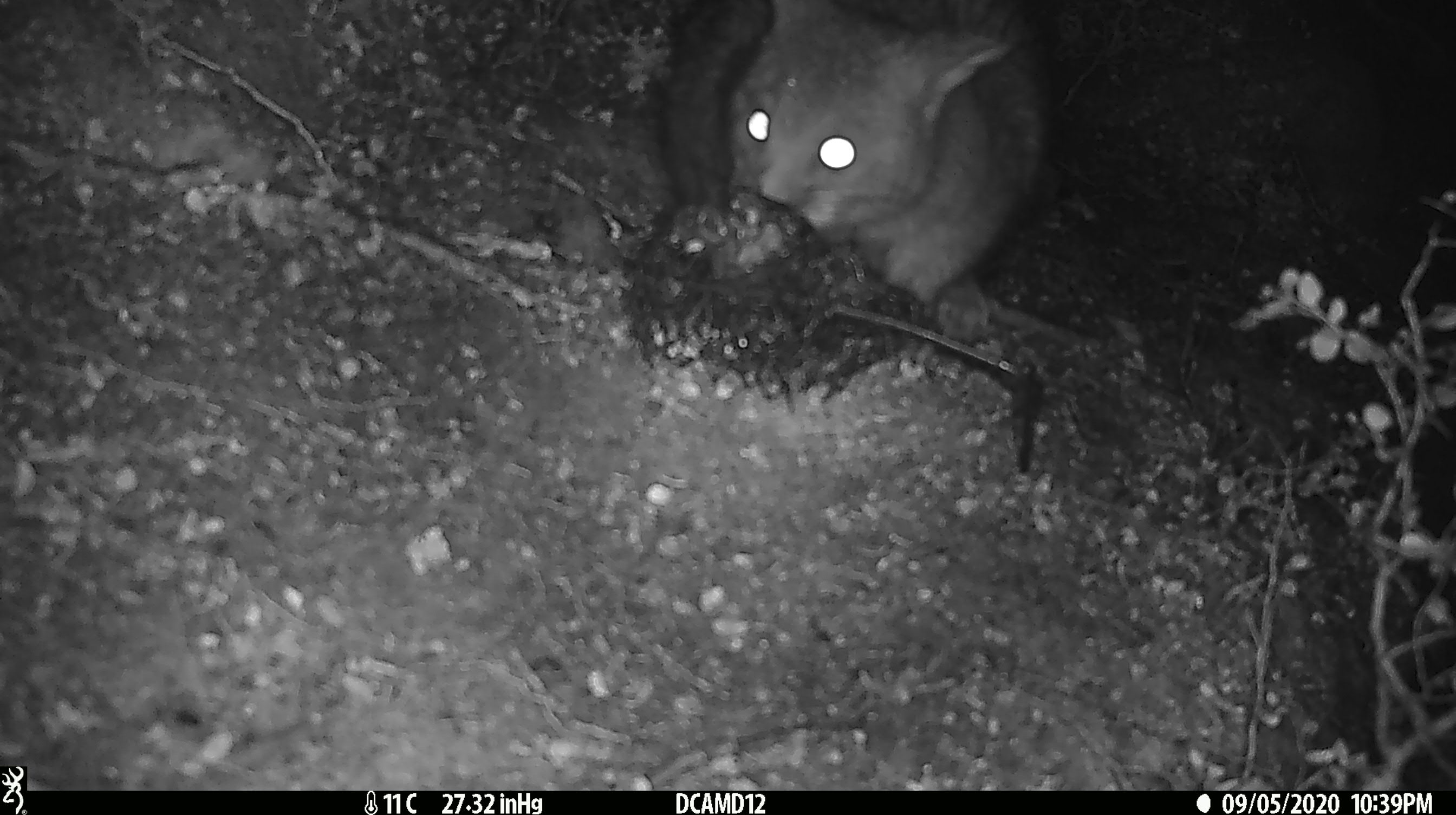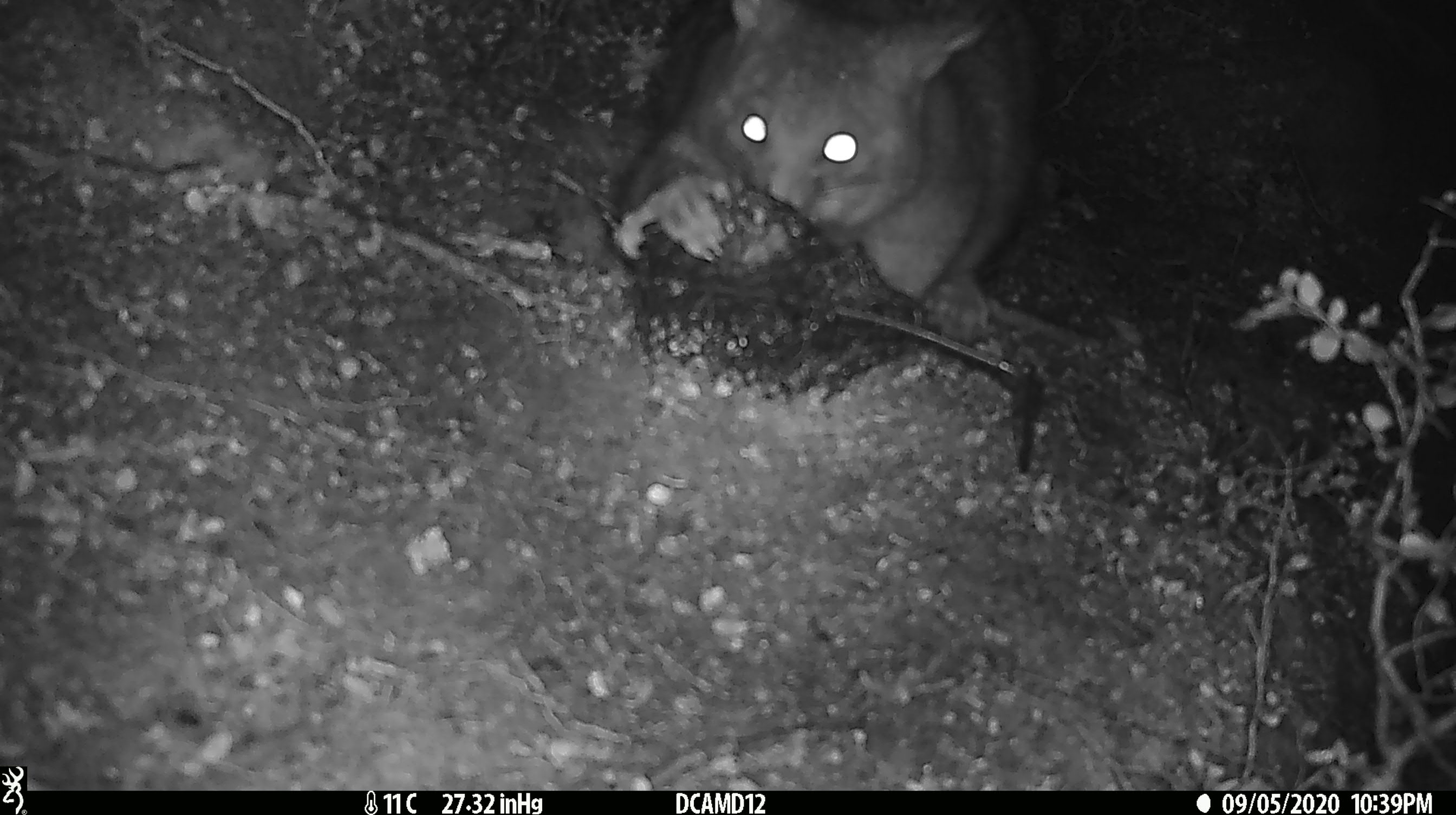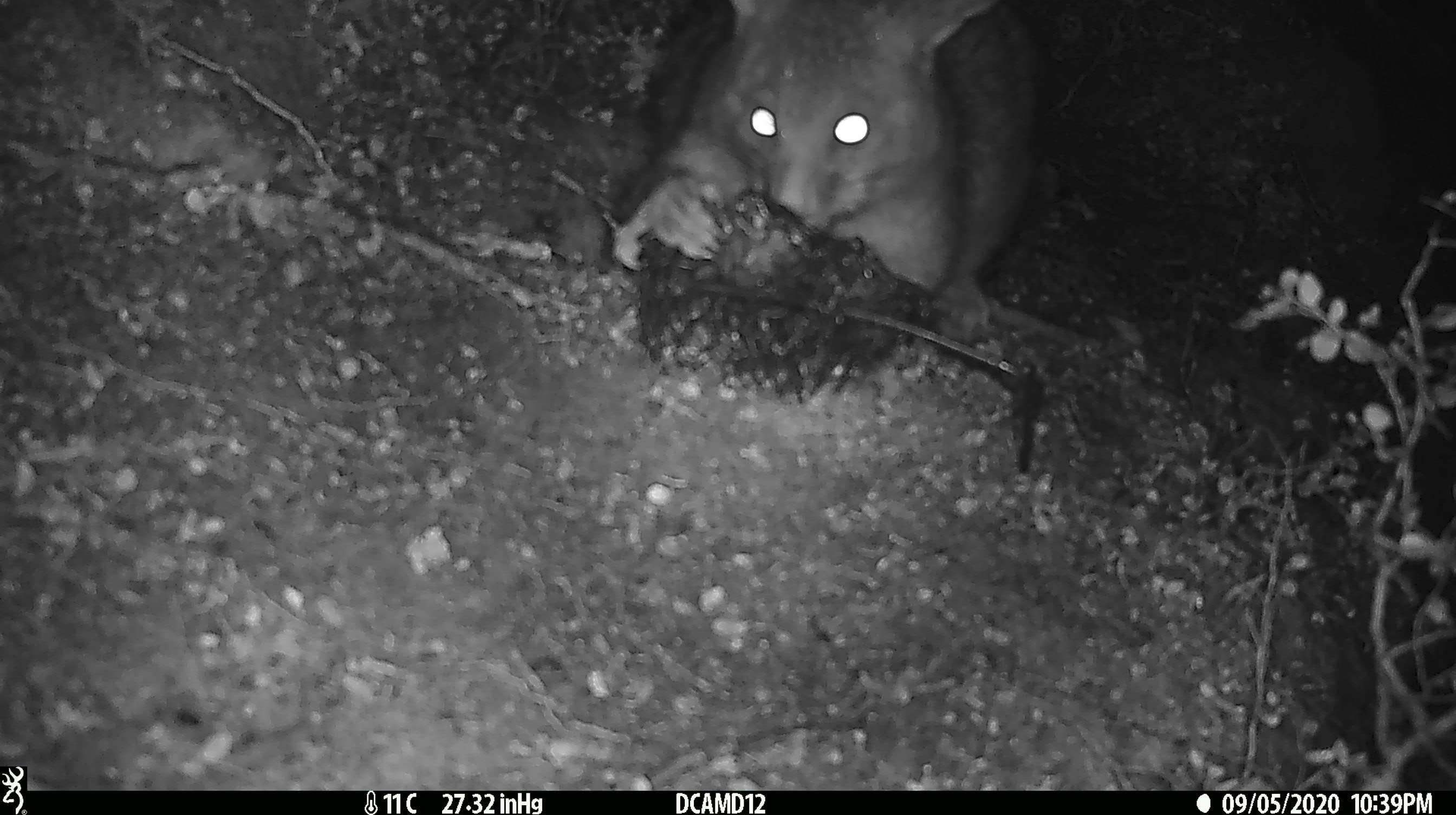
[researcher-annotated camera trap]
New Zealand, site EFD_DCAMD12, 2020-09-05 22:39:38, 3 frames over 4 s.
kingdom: Animalia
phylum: Chordata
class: Mammalia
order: Diprotodontia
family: Phalangeridae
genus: Trichosurus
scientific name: Trichosurus vulpecula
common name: common brushtail possum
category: possum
Possum (common brushtail possum) (Trichosurus vulpecula).